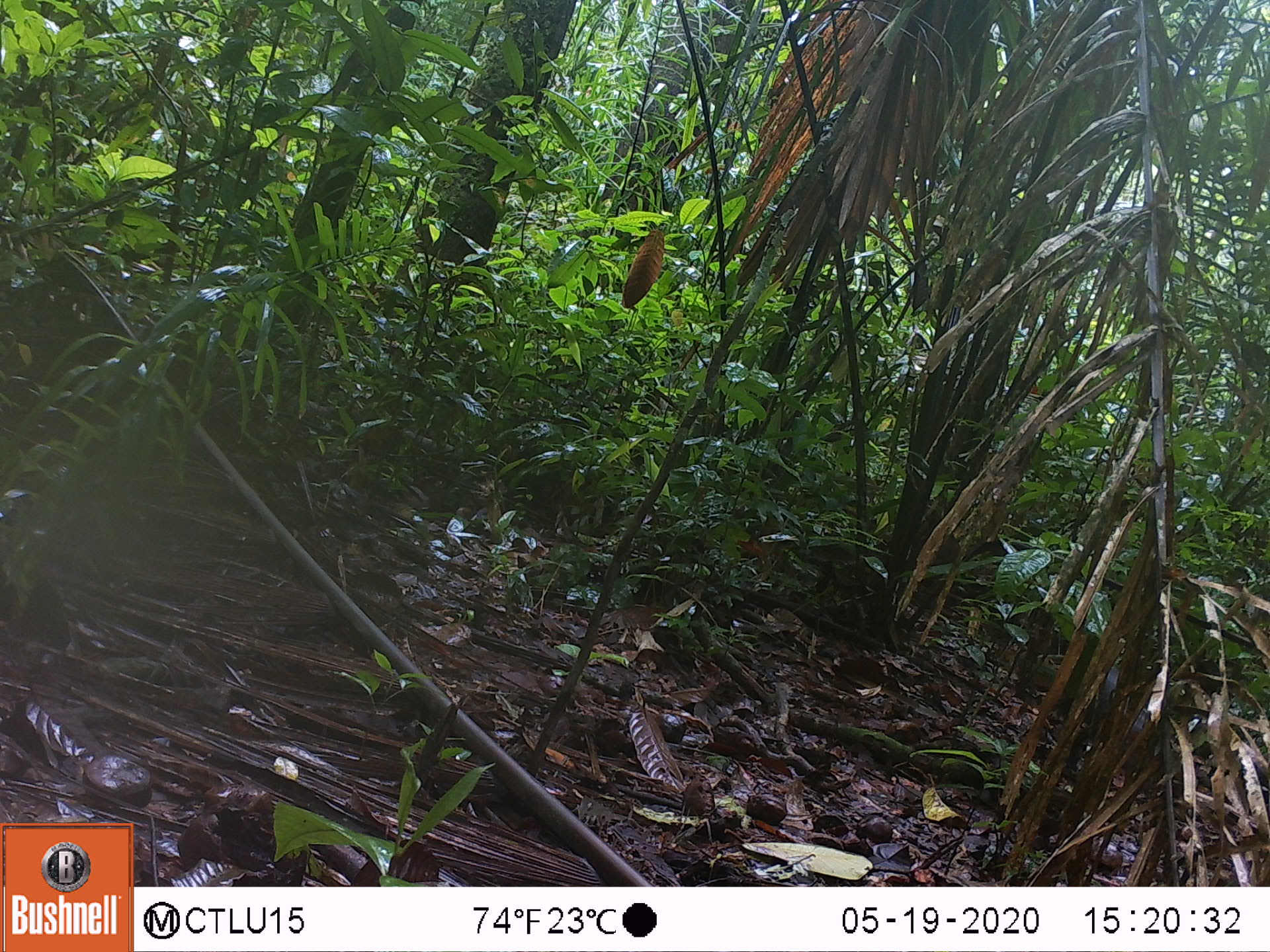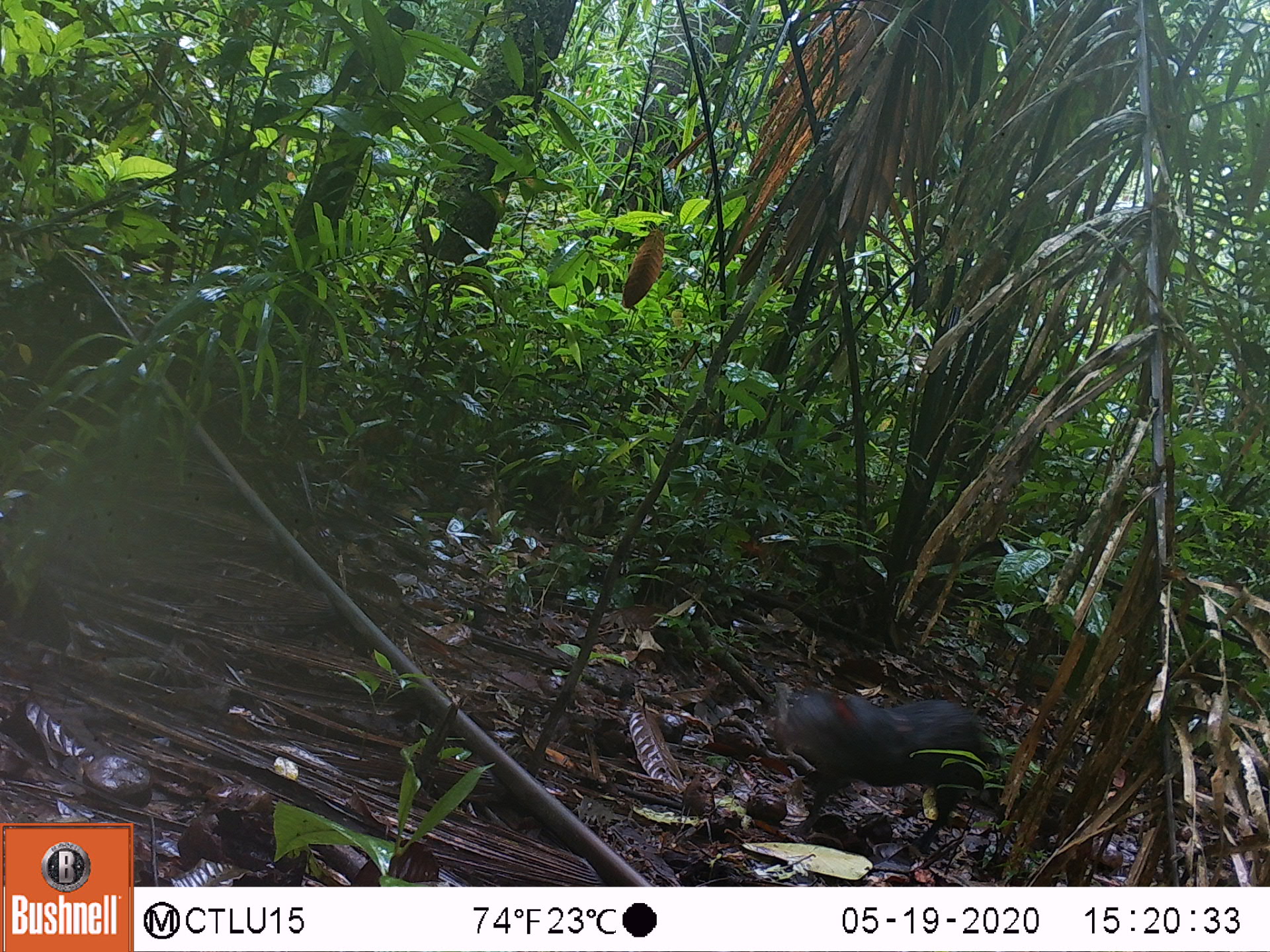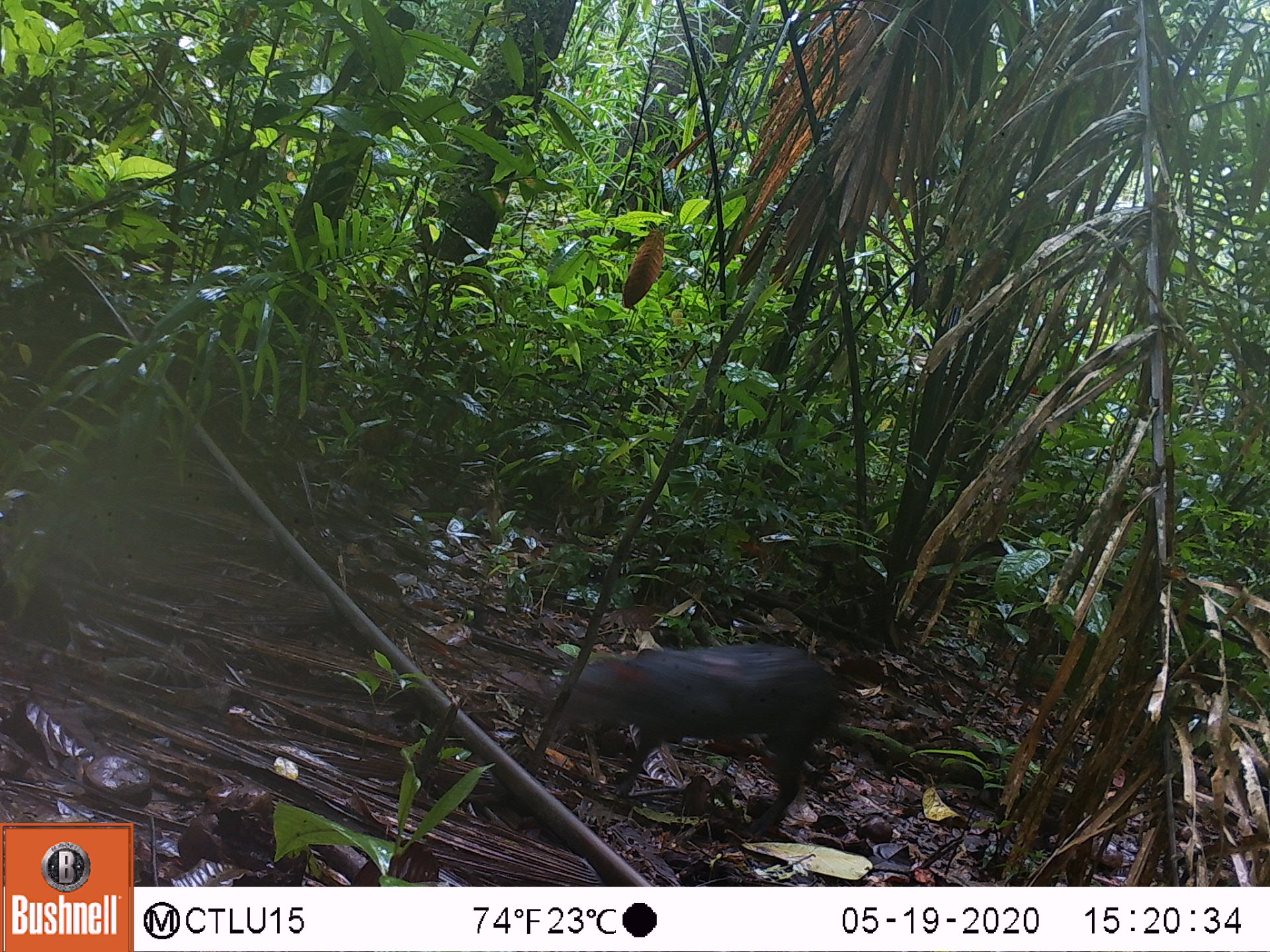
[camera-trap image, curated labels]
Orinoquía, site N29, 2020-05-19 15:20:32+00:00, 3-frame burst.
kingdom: Animalia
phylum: Chordata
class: Mammalia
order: Rodentia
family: Dasyproctidae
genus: Dasyprocta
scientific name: Dasyprocta fuliginosa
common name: black agouti